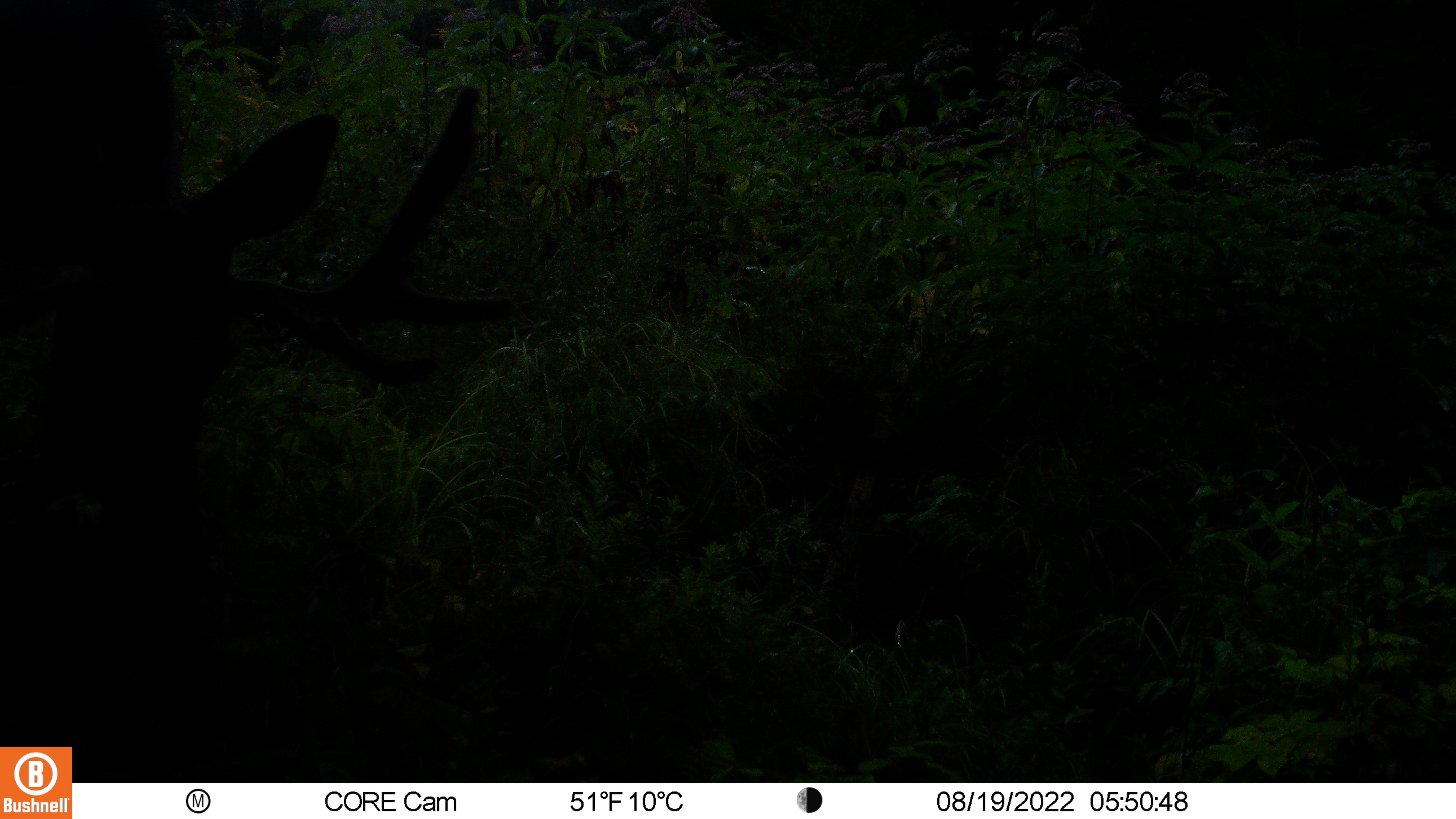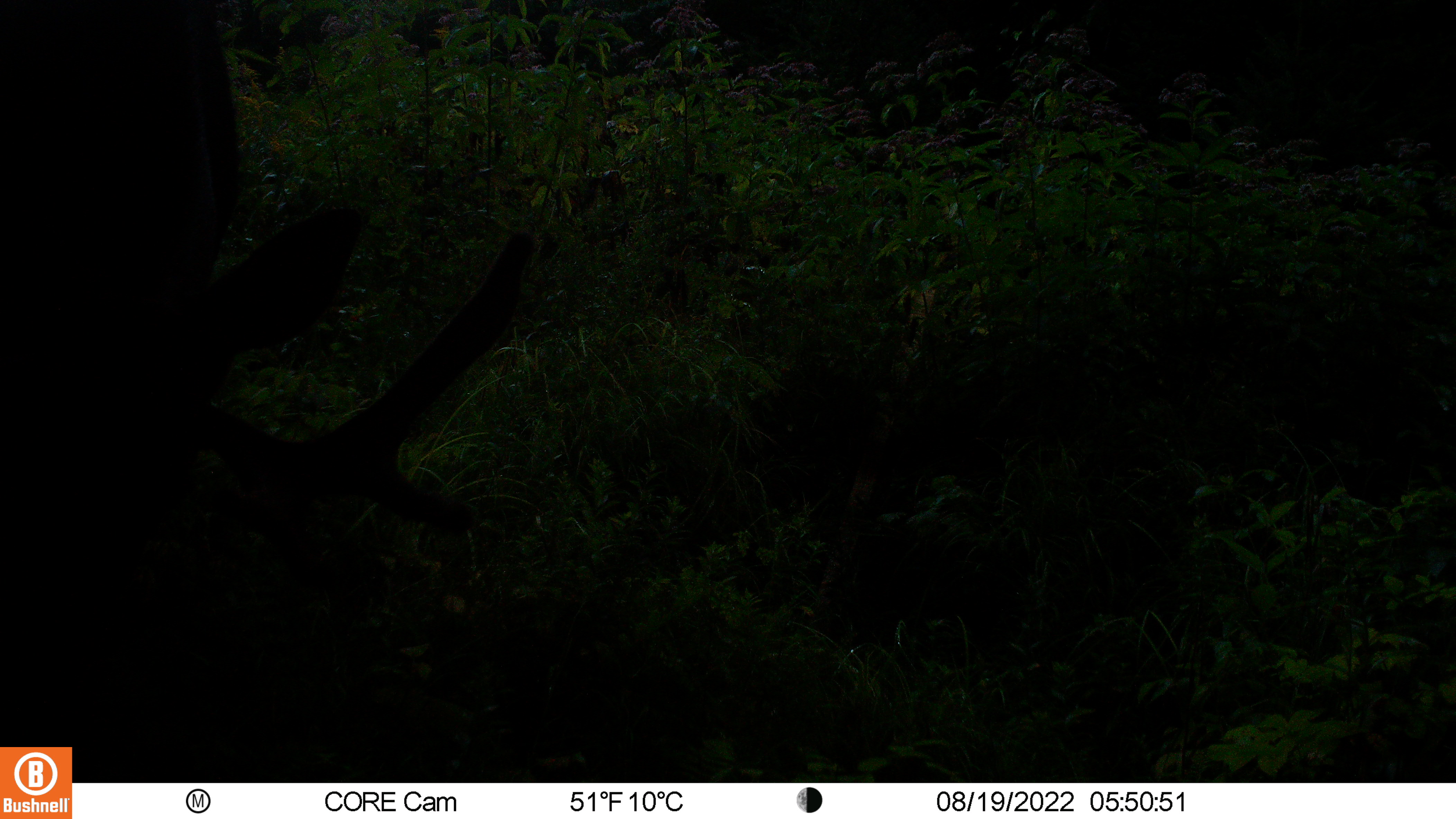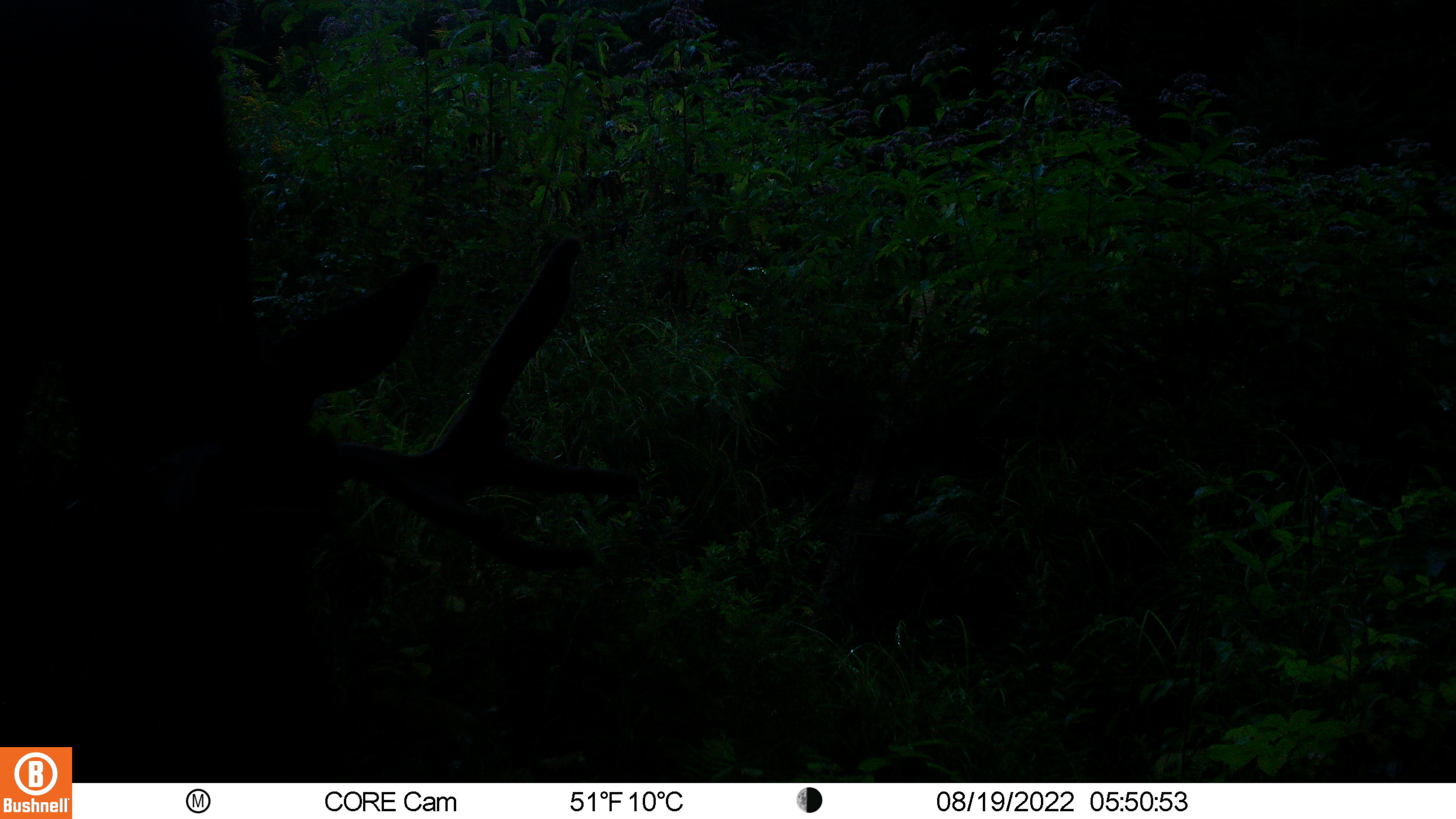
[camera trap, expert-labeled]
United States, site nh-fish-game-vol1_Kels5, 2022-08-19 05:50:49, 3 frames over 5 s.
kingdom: Animalia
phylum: Chordata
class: Mammalia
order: Artiodactyla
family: Cervidae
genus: Alces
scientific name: Alces alces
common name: moose